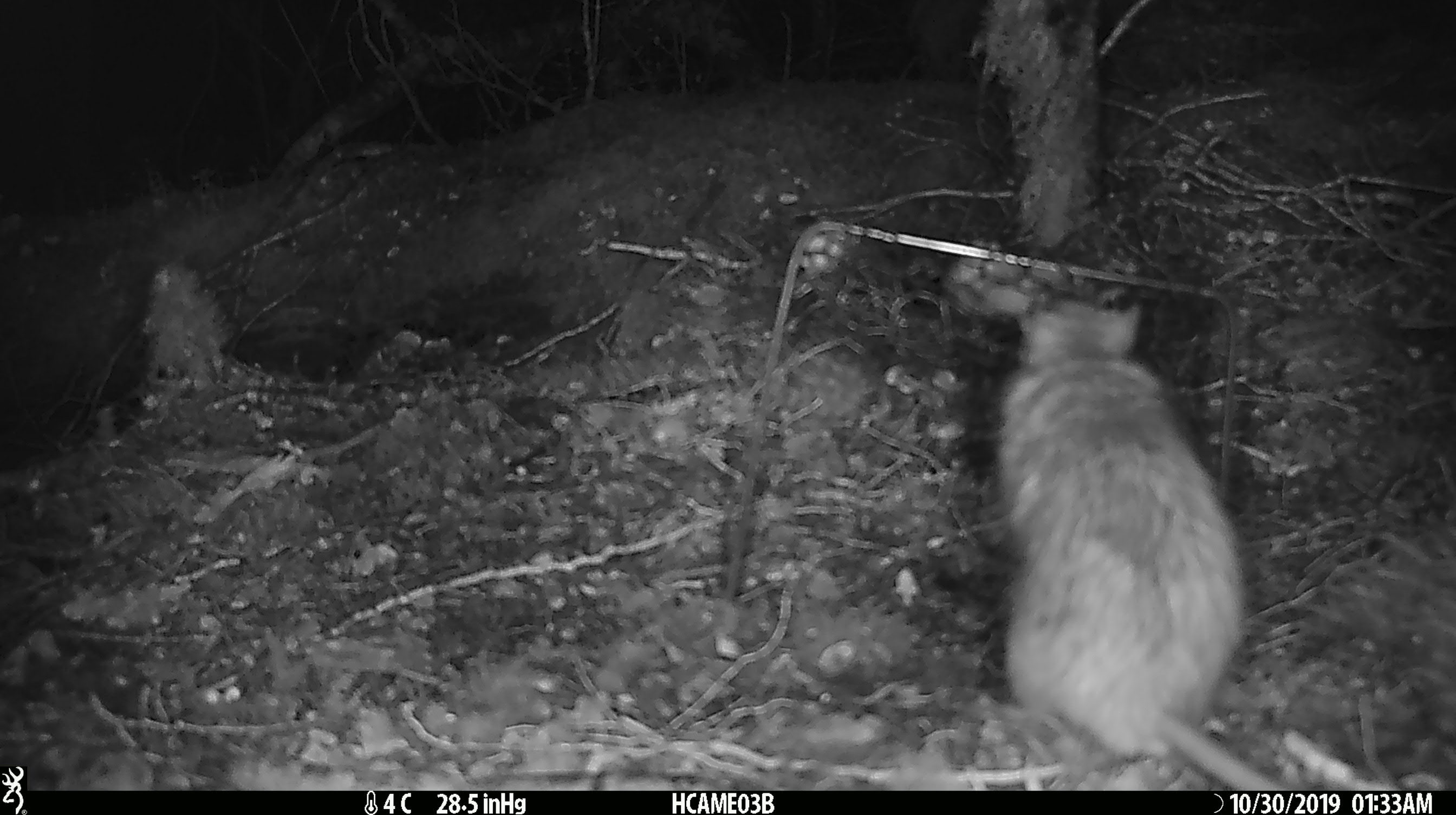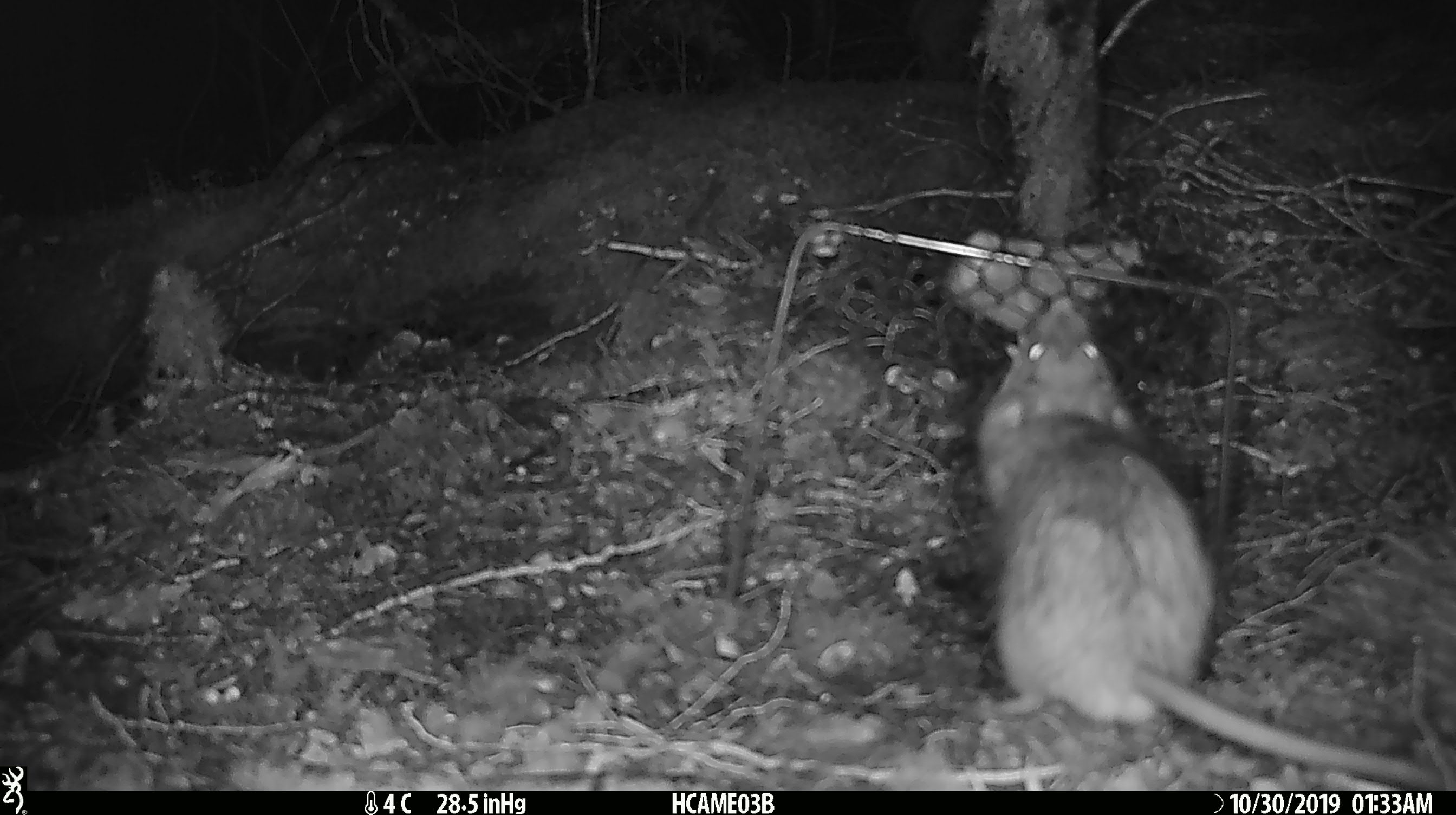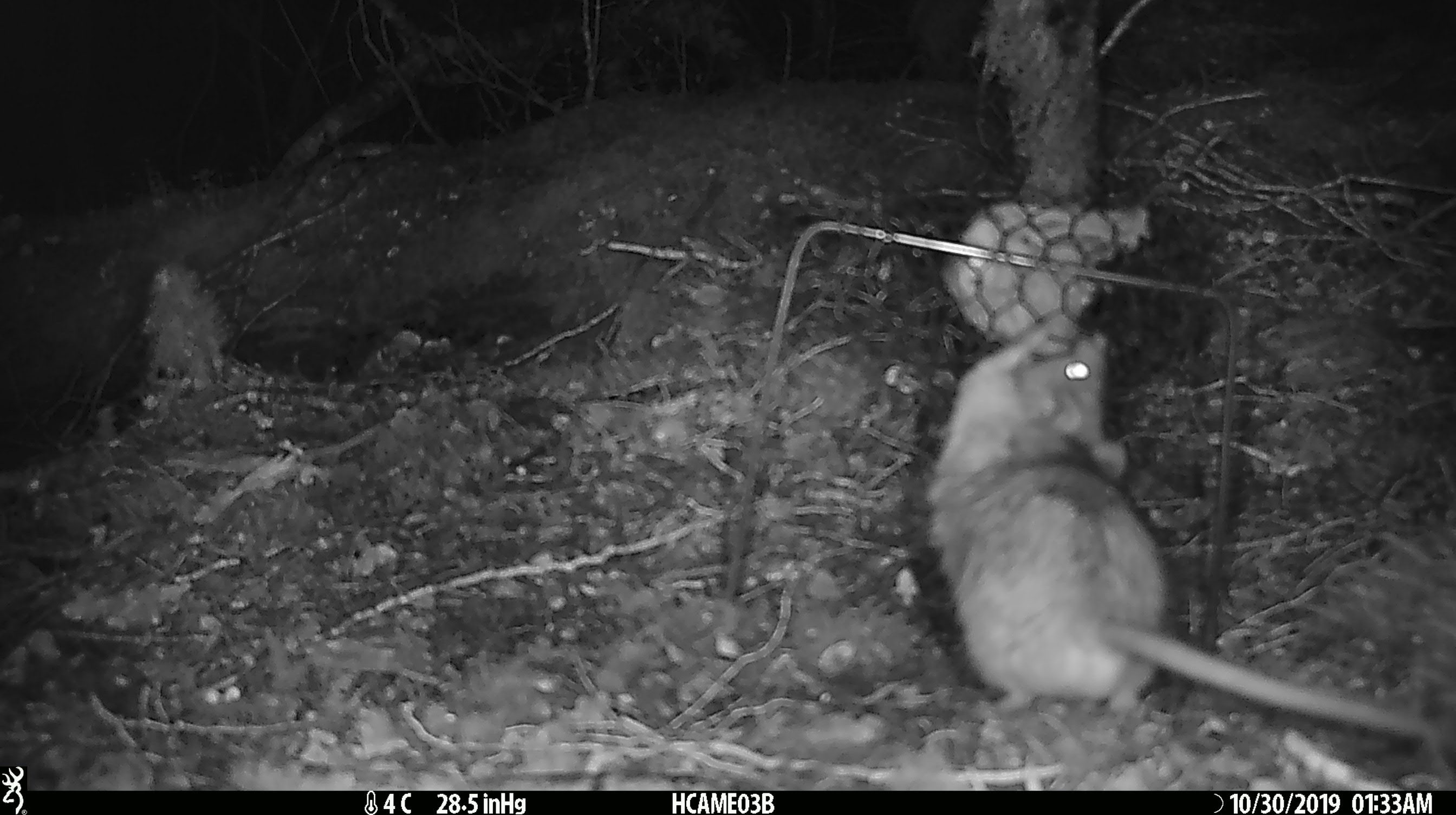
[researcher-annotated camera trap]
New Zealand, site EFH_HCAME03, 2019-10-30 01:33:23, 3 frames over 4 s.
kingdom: Animalia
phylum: Chordata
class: Mammalia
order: Rodentia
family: Muridae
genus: Rattus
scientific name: Rattus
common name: rat